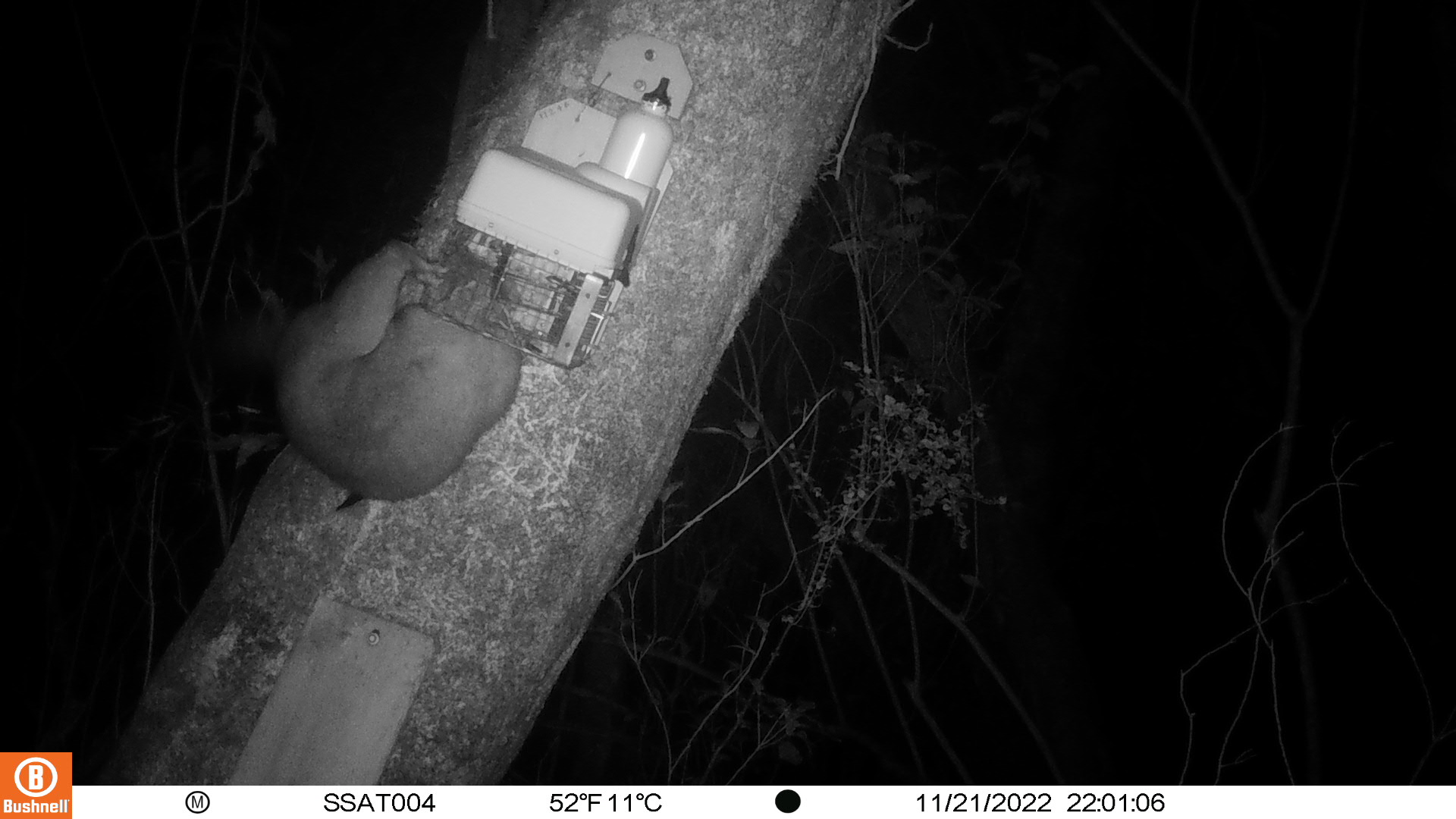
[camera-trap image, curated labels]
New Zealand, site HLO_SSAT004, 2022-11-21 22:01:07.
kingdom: Animalia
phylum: Chordata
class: Mammalia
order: Diprotodontia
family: Phalangeridae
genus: Trichosurus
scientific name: Trichosurus vulpecula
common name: common brushtail possum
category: possum